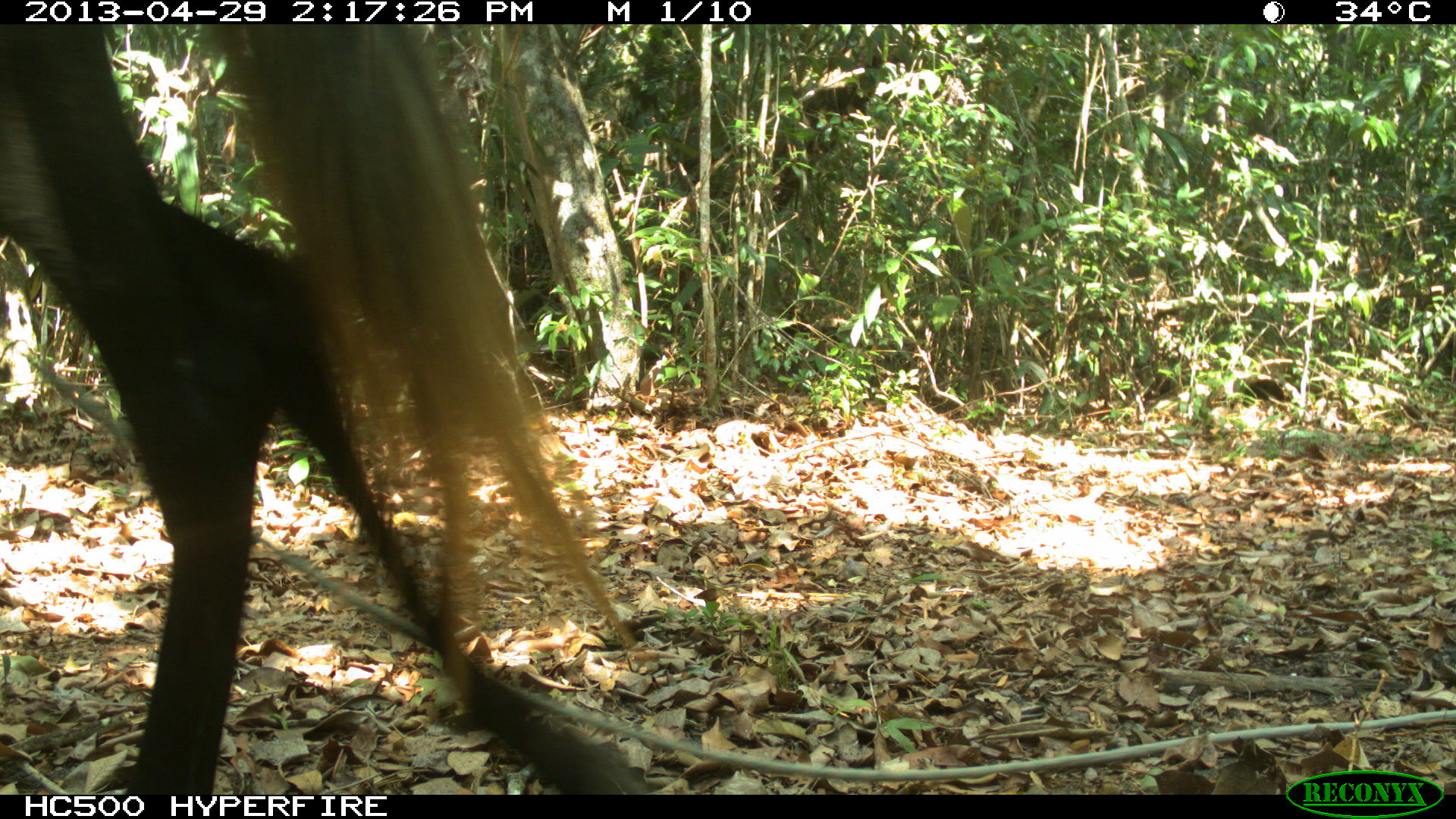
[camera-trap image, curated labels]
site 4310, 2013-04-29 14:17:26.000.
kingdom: Animalia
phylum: Chordata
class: Mammalia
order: Perissodactyla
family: Equidae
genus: Equus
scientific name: Equus ferus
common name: wild horse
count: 1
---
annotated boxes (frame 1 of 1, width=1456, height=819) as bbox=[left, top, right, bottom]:
equus ferus: bbox=[0, 21, 643, 792]